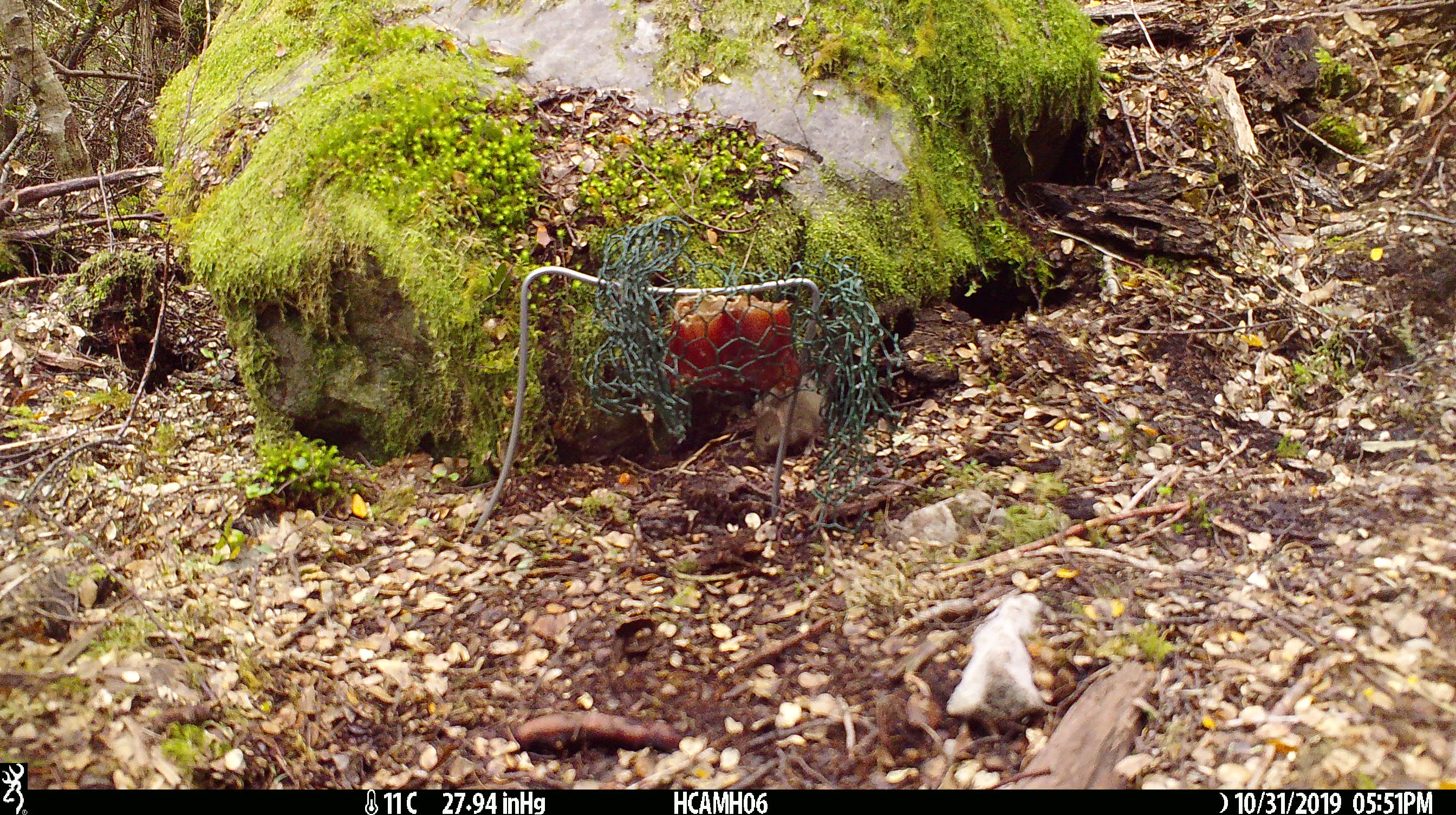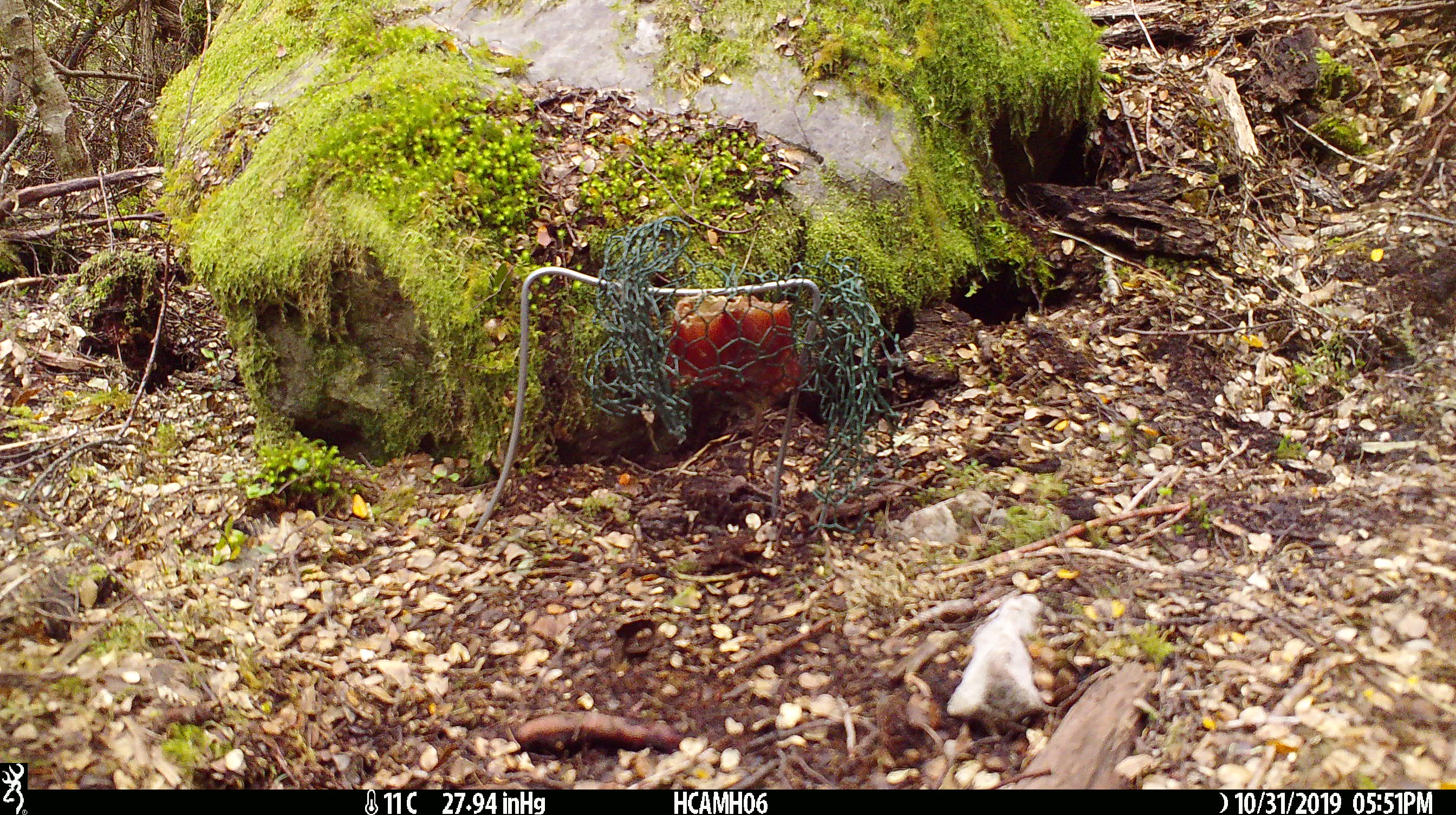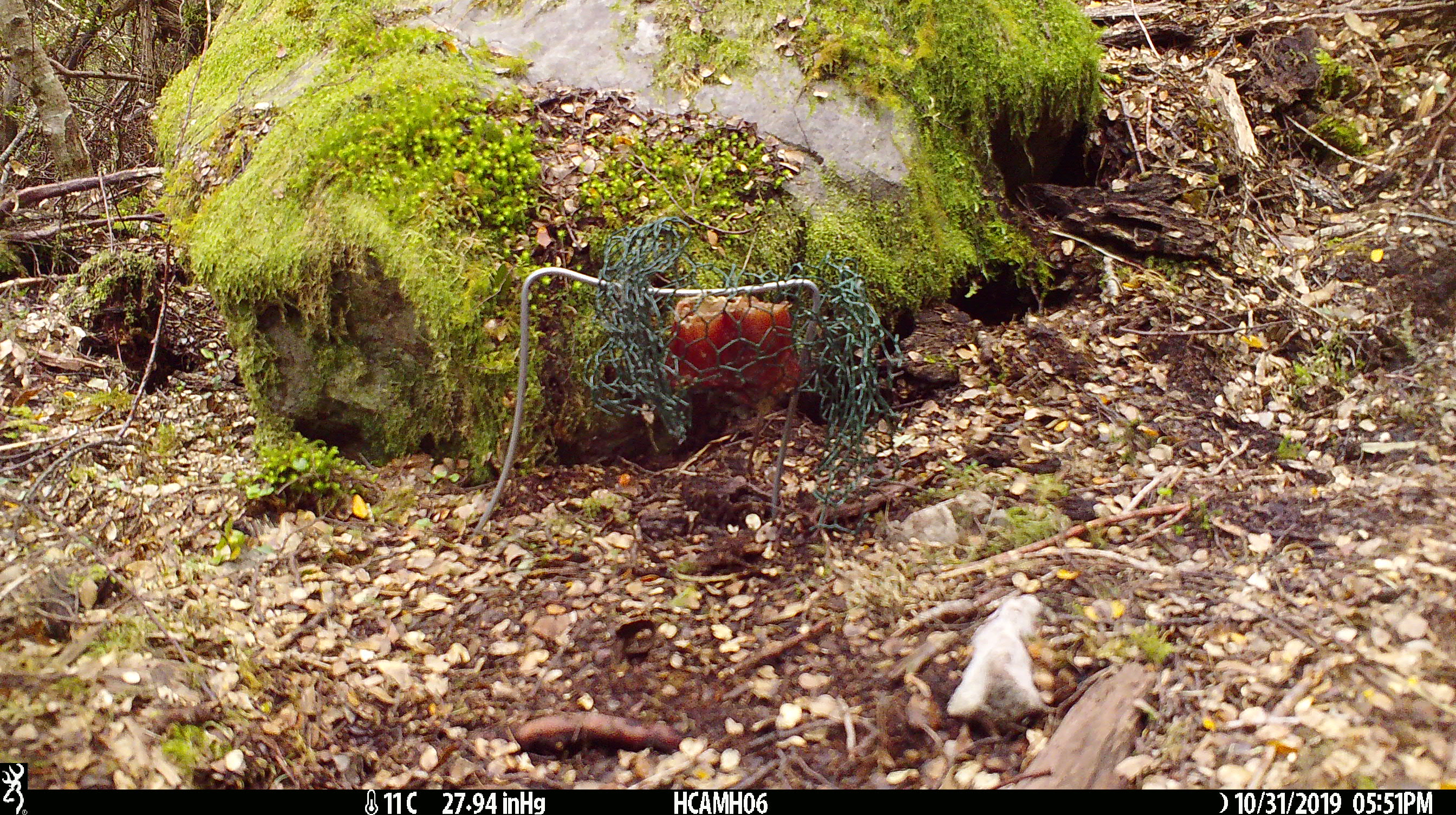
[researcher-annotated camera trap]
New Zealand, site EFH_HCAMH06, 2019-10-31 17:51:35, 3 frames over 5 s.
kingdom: Animalia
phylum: Chordata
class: Mammalia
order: Rodentia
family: Muridae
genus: Mus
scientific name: Mus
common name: mouse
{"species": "mouse (Mus)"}